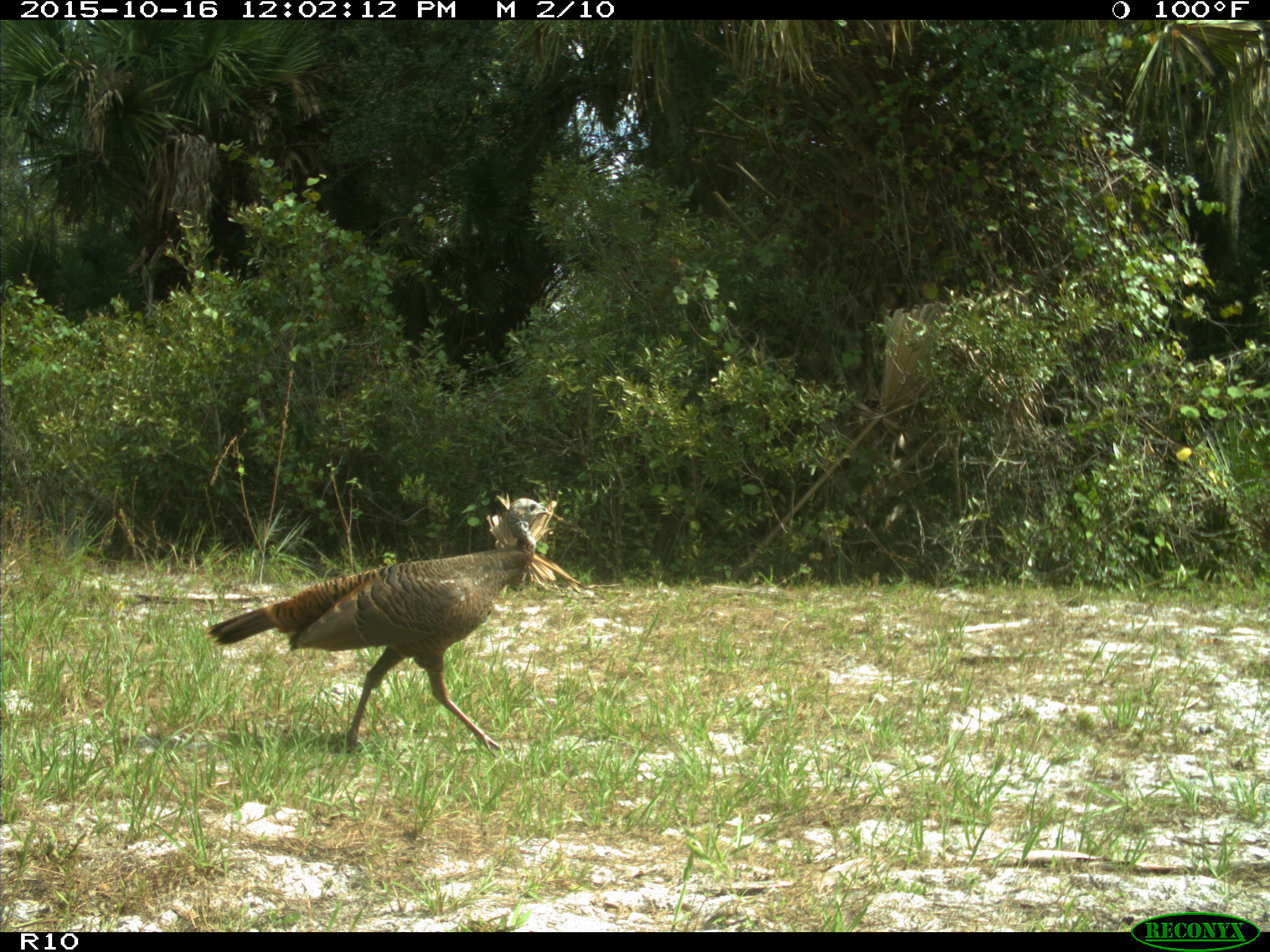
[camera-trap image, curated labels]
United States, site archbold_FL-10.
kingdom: Animalia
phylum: Chordata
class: Aves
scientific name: Aves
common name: birds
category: unidentified bird